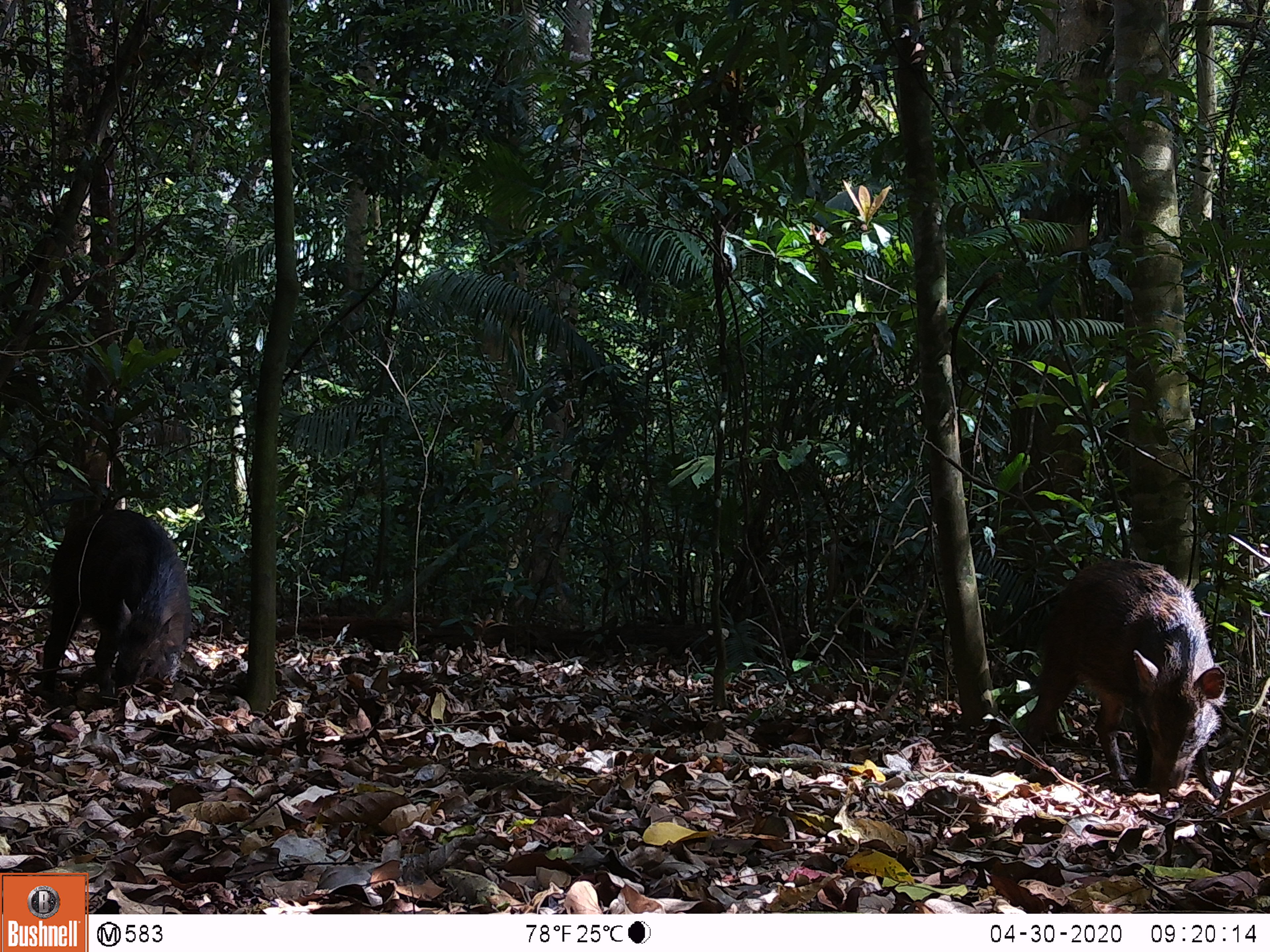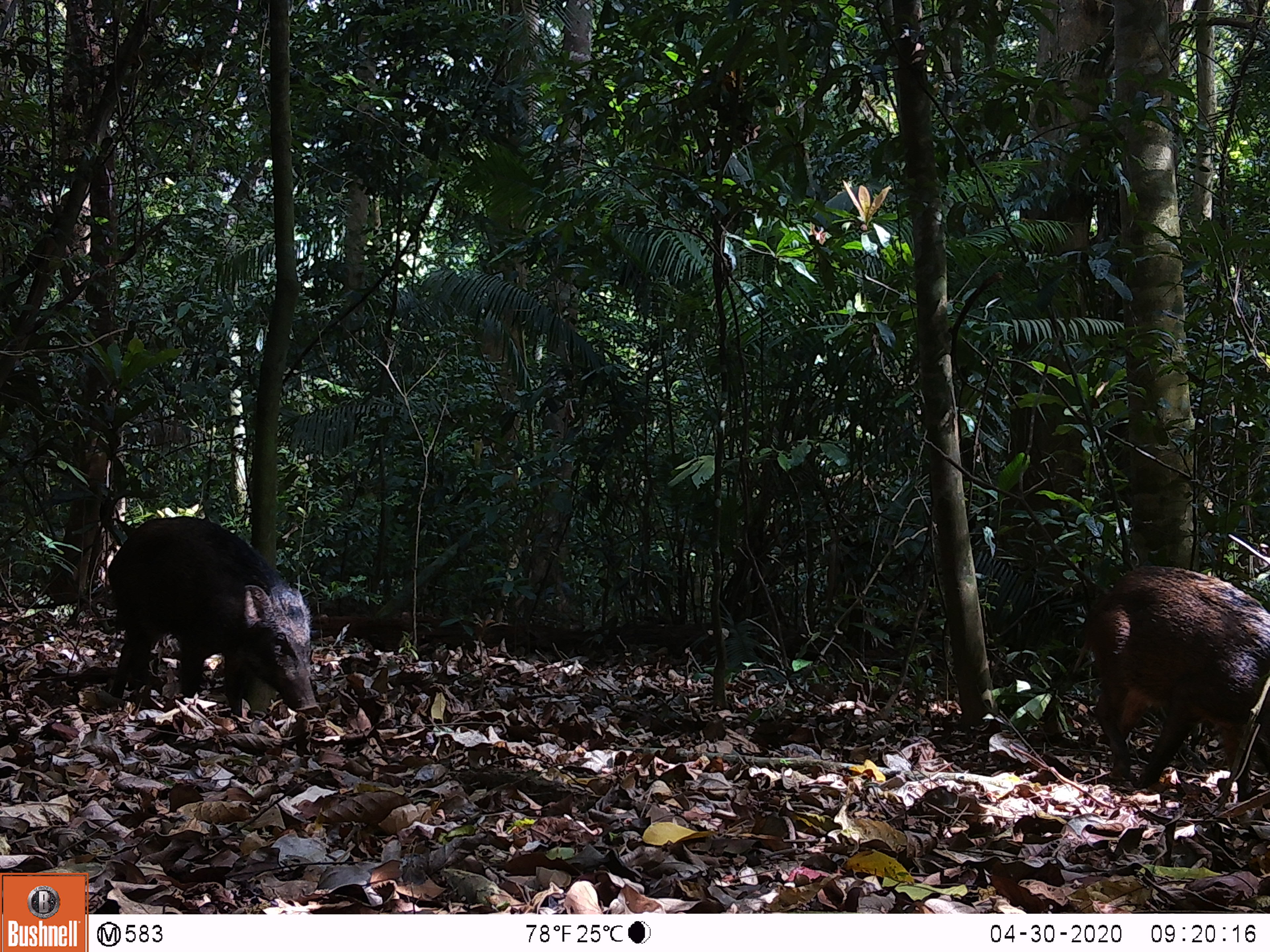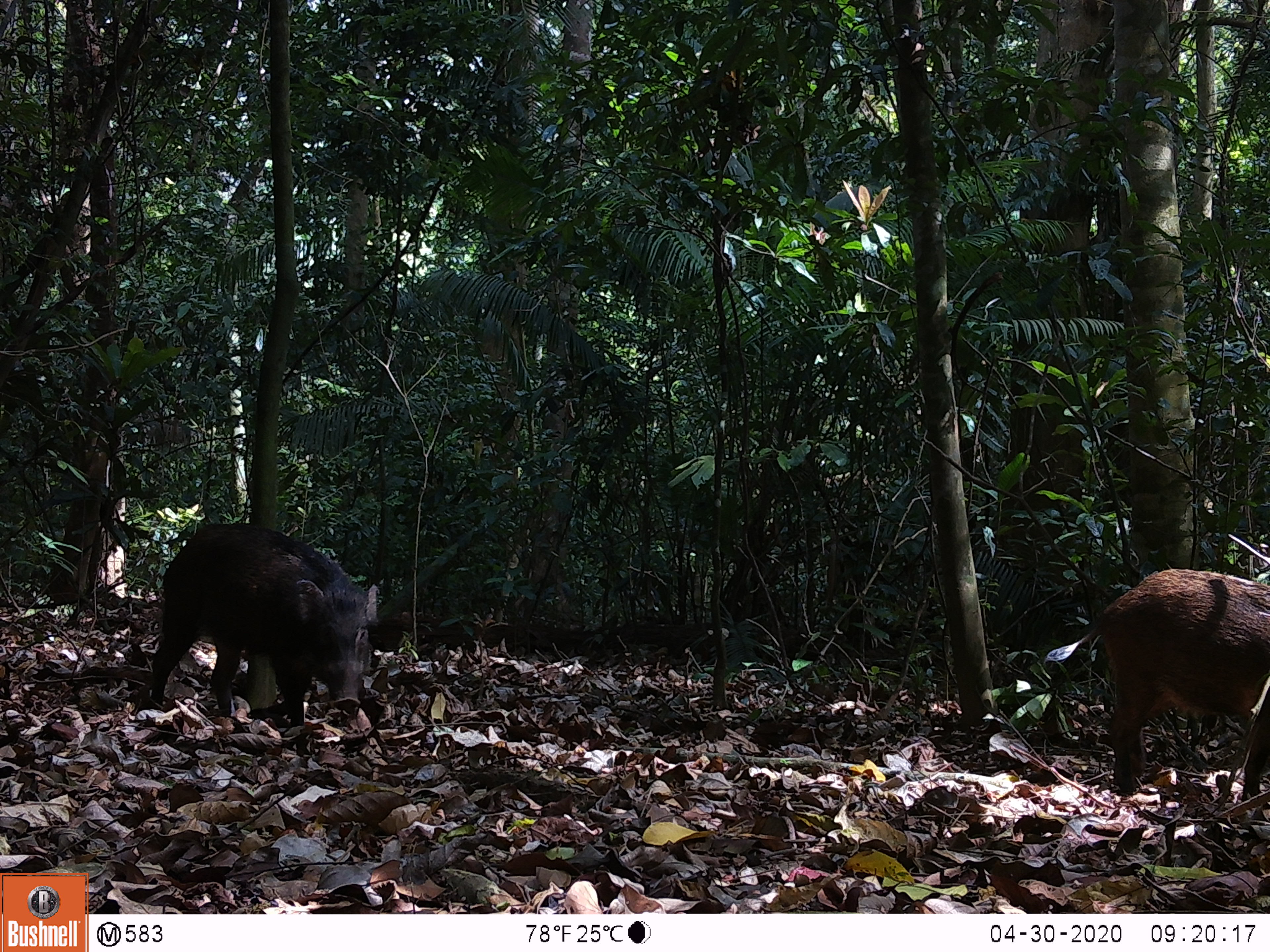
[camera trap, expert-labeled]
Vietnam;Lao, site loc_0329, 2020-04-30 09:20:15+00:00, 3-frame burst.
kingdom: Animalia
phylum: Chordata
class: Mammalia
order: Artiodactyla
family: Suidae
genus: Sus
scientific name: Sus scrofa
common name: eurasian wild pig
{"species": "eurasian wild pig (Sus scrofa)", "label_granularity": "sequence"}